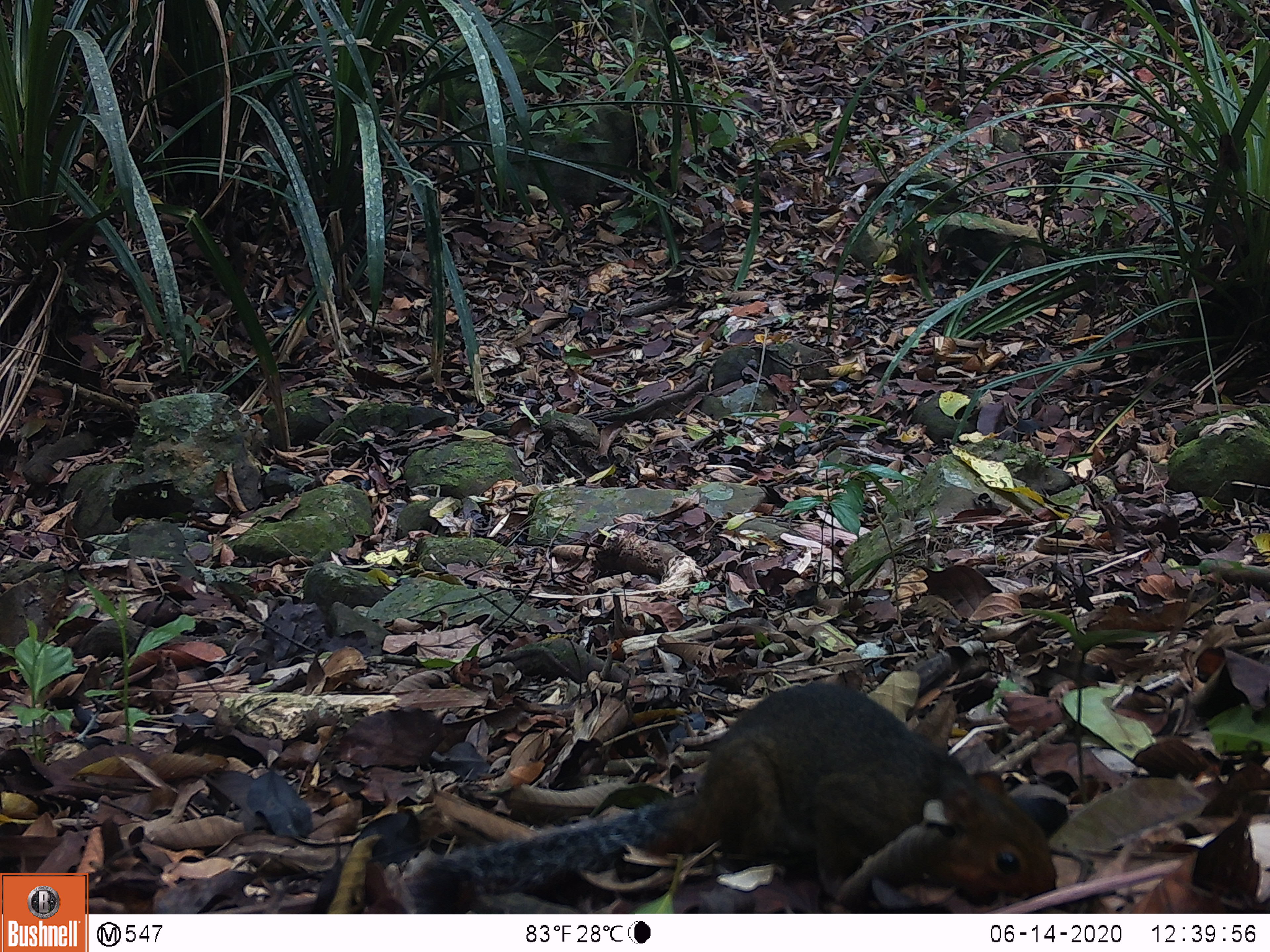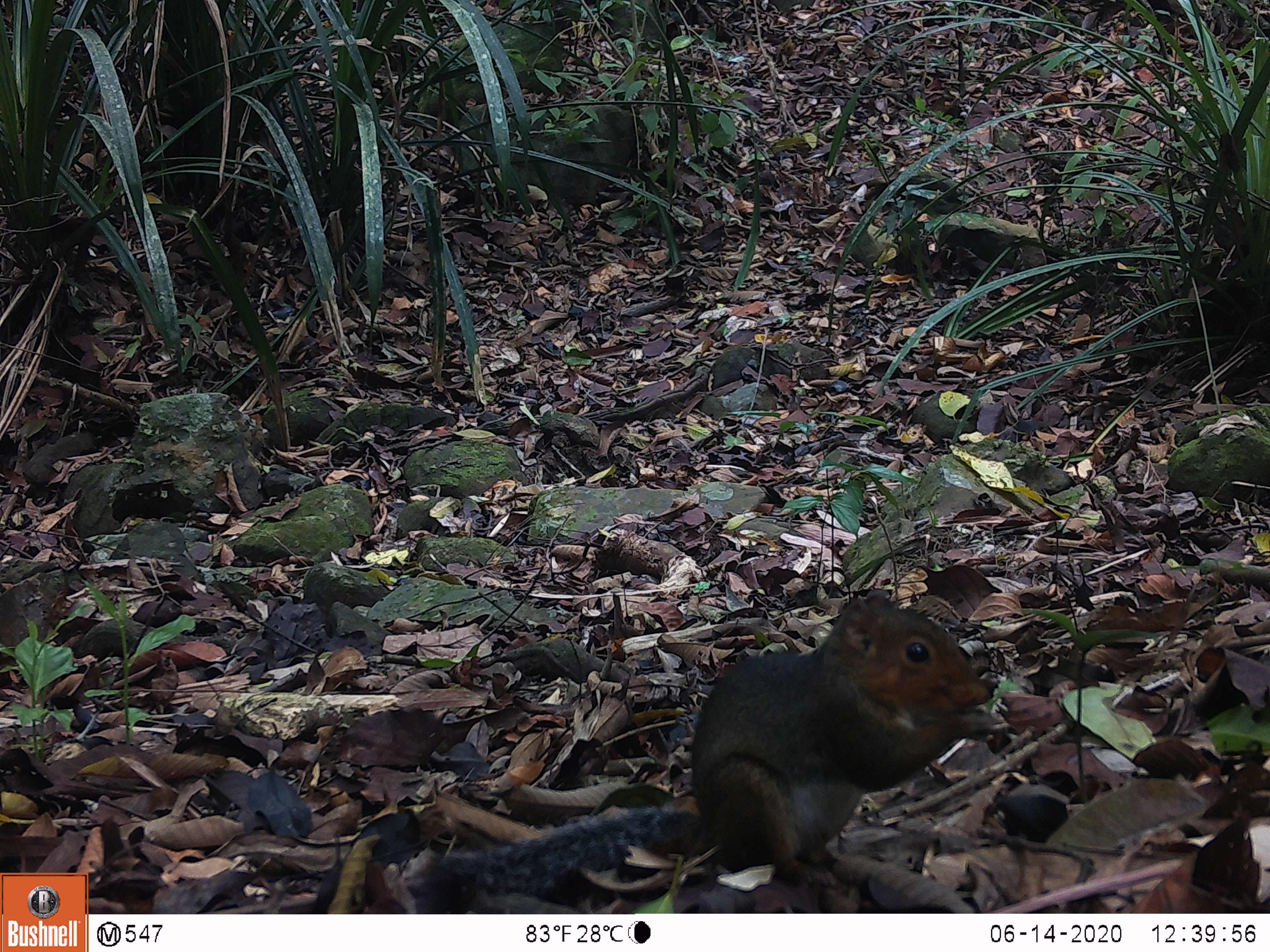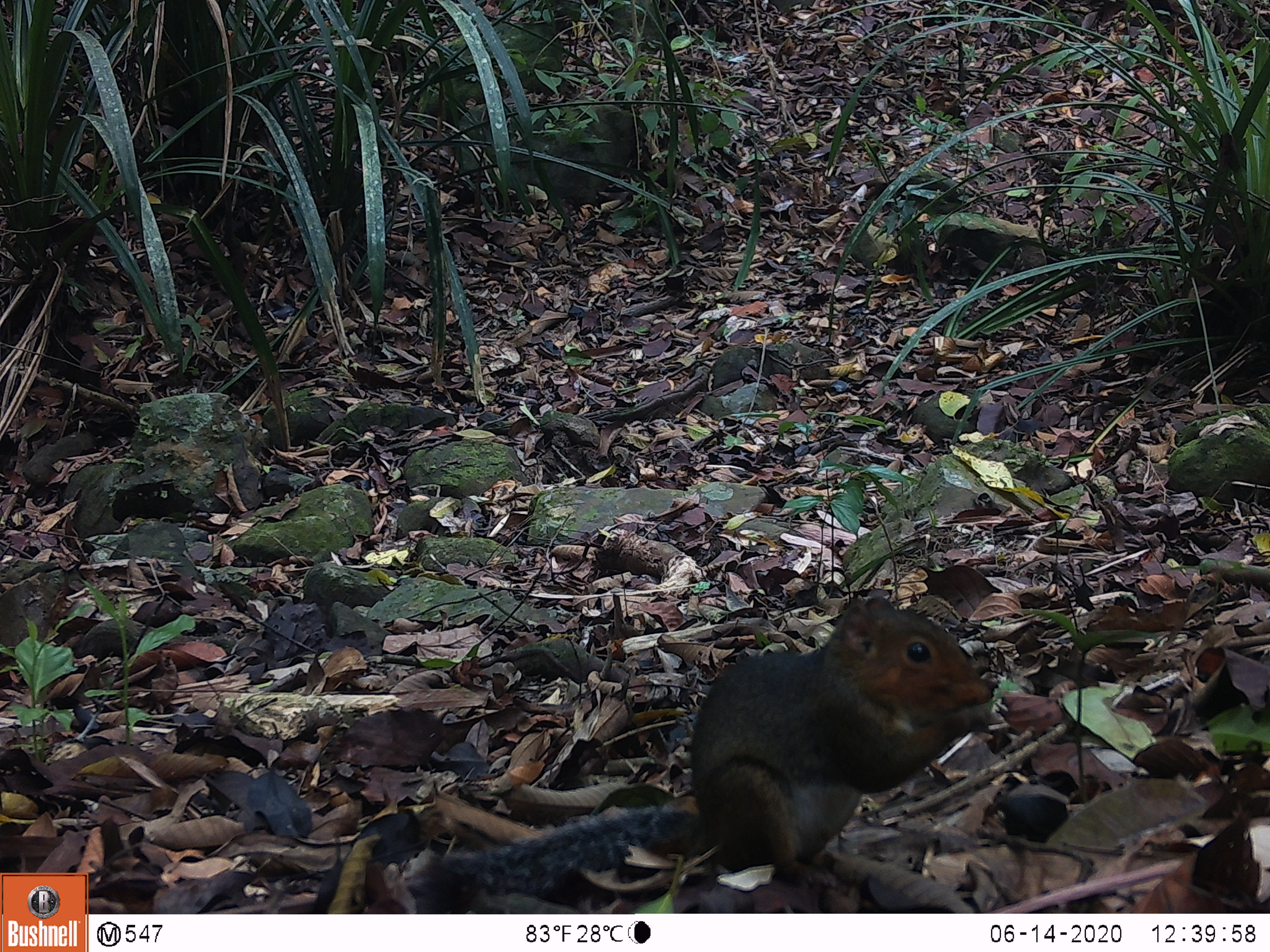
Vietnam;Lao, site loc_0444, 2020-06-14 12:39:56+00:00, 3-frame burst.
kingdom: Animalia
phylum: Chordata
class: Mammalia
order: Rodentia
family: Sciuridae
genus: Dremomys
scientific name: Dremomys rufigenis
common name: red-cheeked squirrel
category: red cheeked squirrel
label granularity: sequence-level